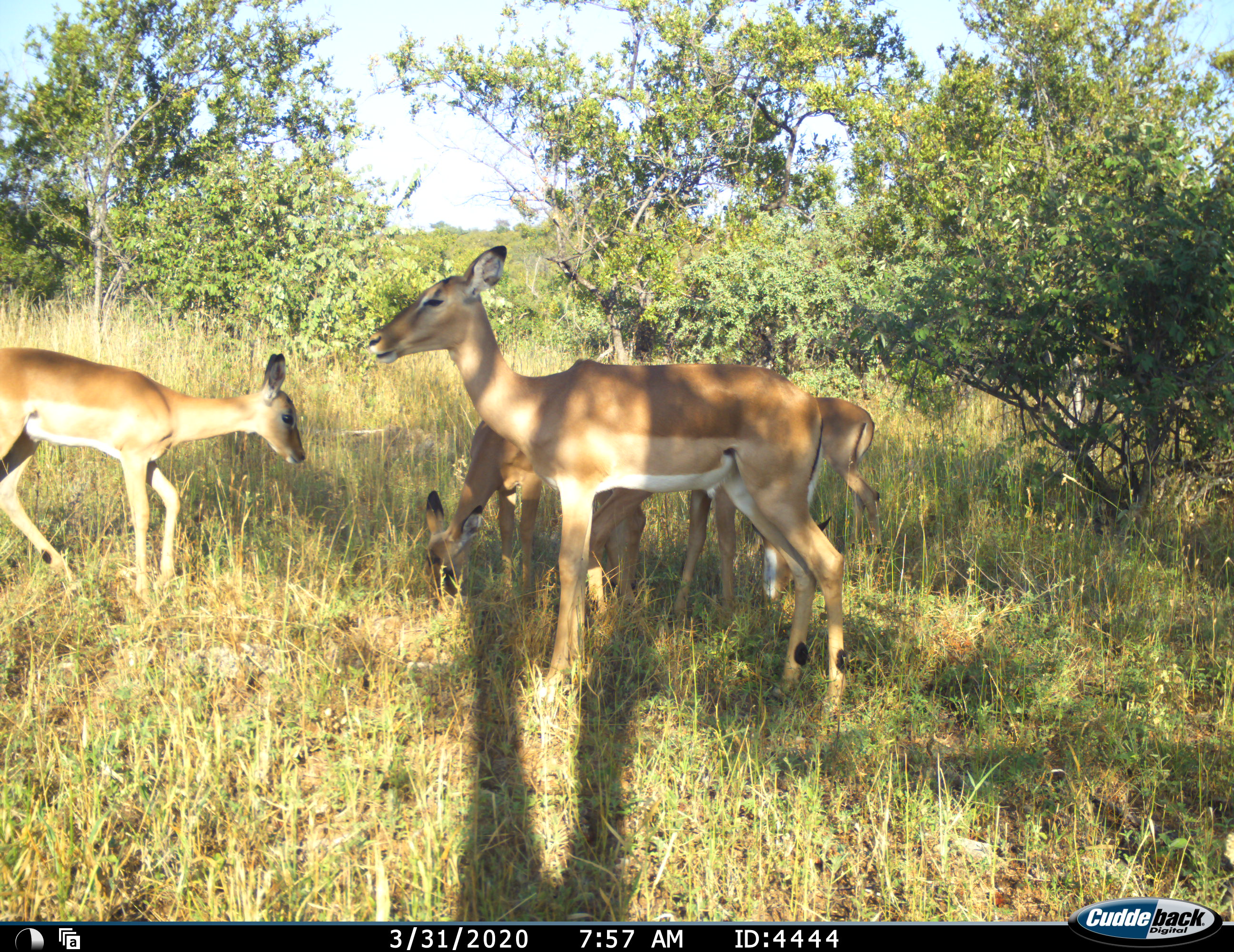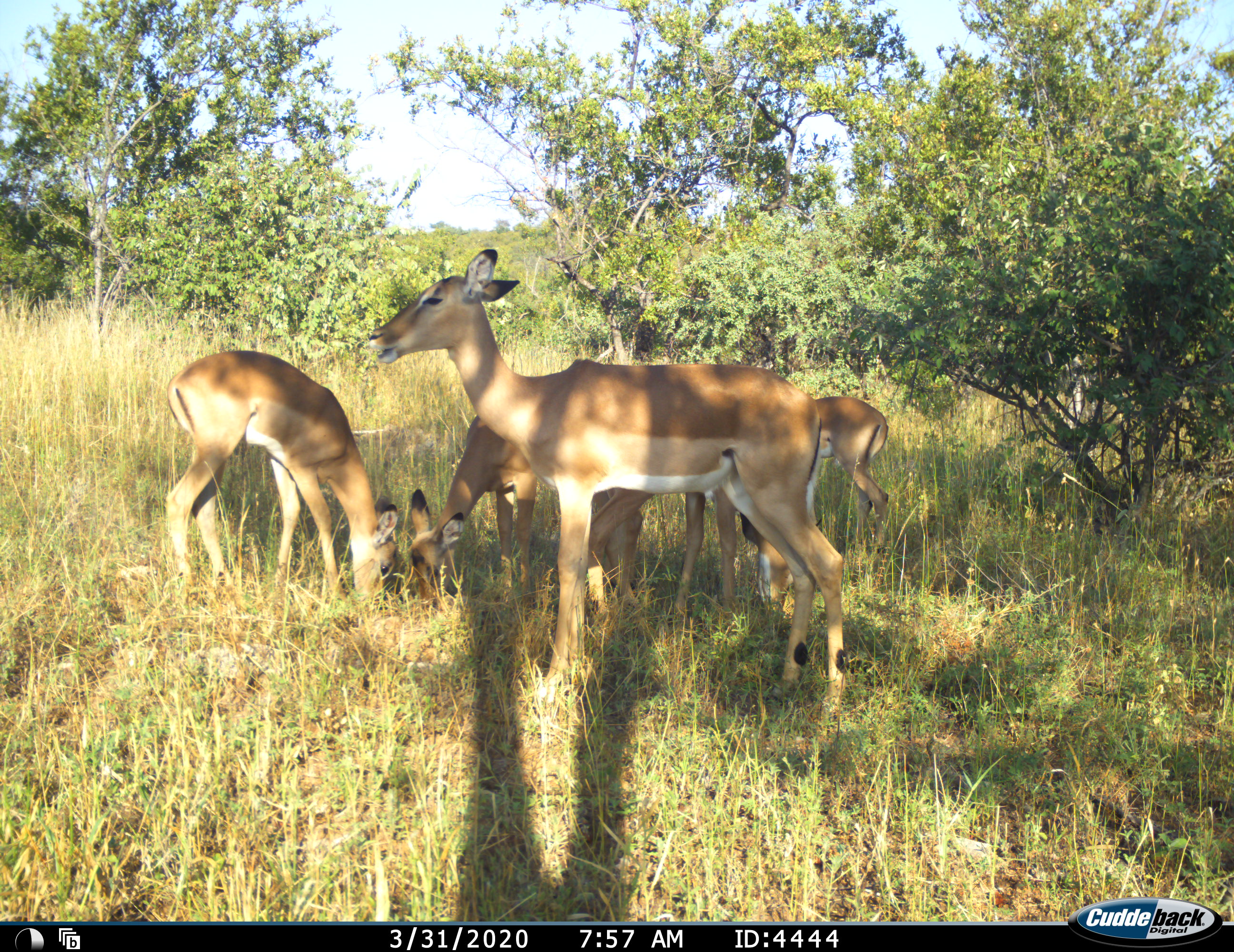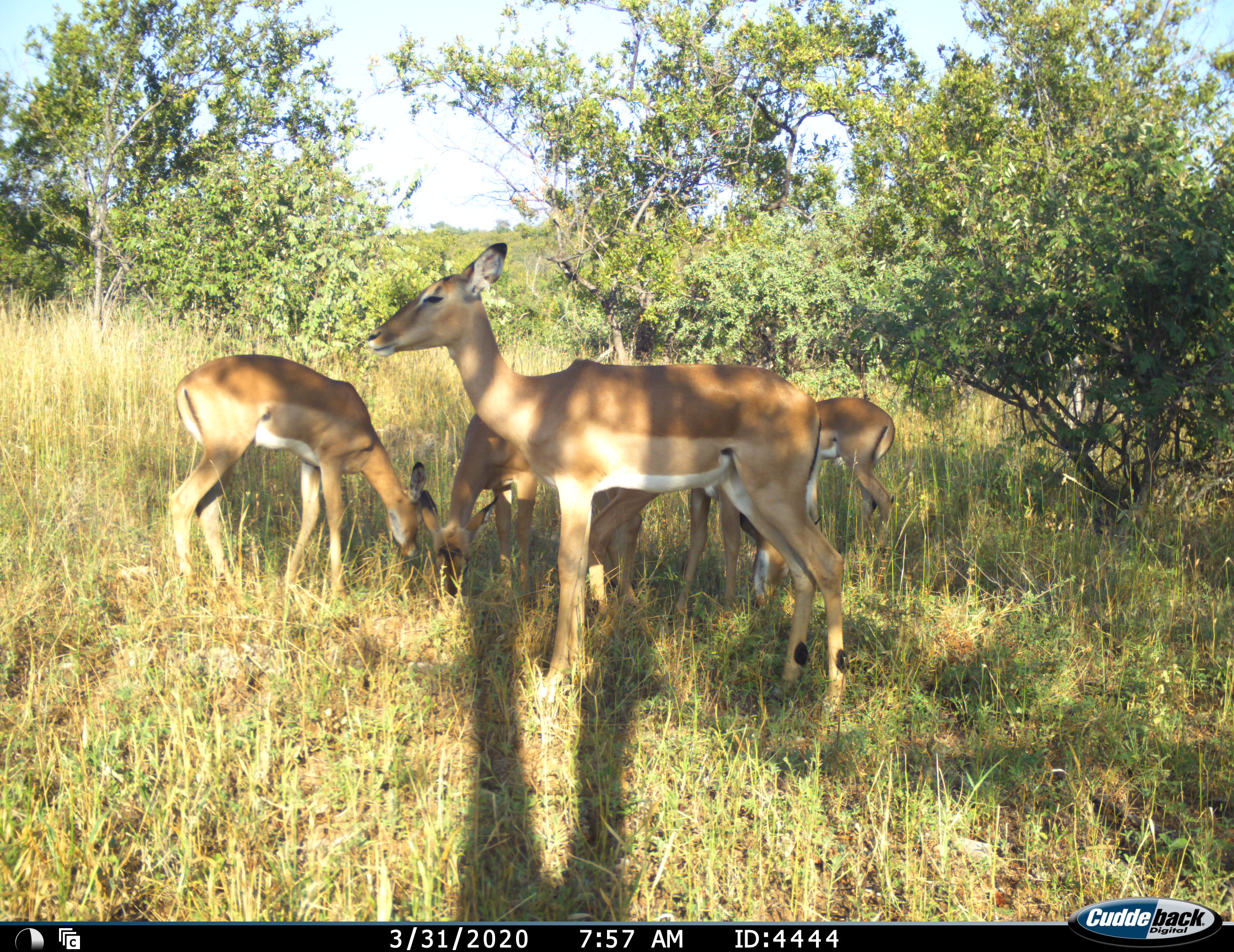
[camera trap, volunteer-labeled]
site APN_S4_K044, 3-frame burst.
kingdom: Animalia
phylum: Chordata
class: Mammalia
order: Artiodactyla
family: Bovidae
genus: Aepyceros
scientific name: Aepyceros melampus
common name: impala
Impala (Aepyceros melampus), count 5. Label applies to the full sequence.